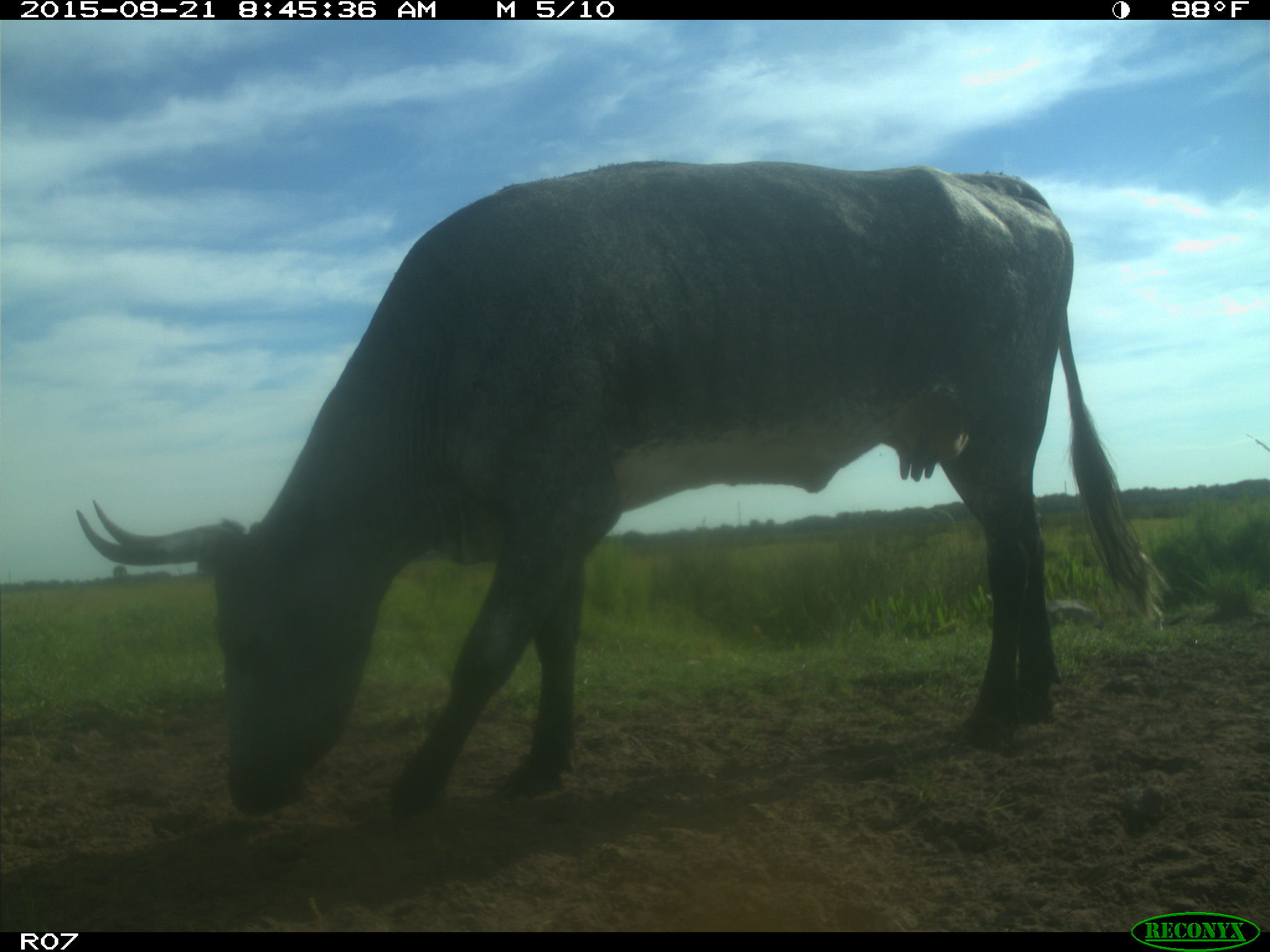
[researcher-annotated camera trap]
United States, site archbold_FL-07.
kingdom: Animalia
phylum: Chordata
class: Mammalia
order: Artiodactyla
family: Bovidae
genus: Bos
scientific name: Bos taurus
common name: domestic cow